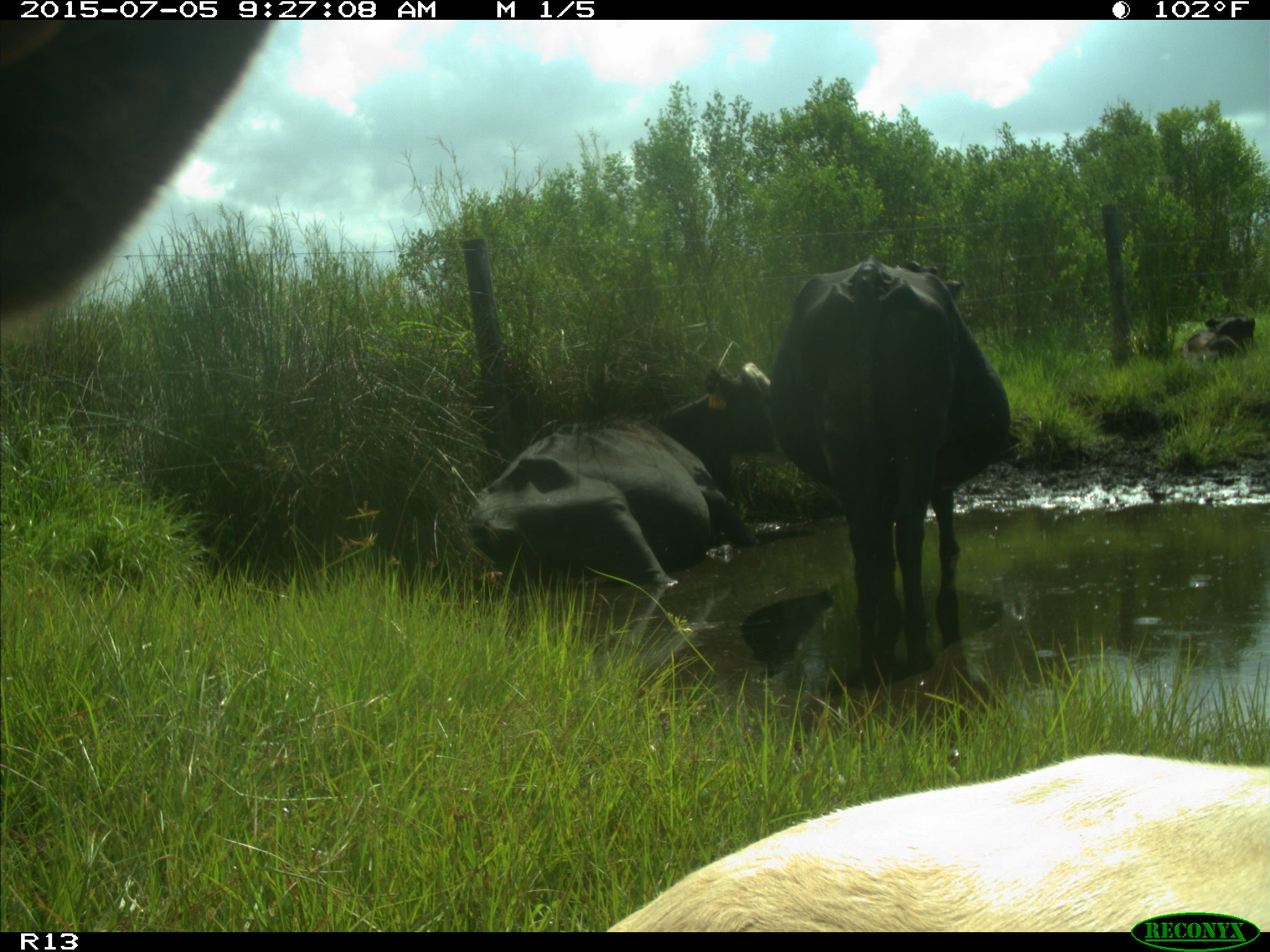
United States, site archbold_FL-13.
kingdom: Animalia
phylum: Chordata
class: Mammalia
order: Artiodactyla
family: Bovidae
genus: Bos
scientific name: Bos taurus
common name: domestic cow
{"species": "Bos taurus (domestic cow)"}